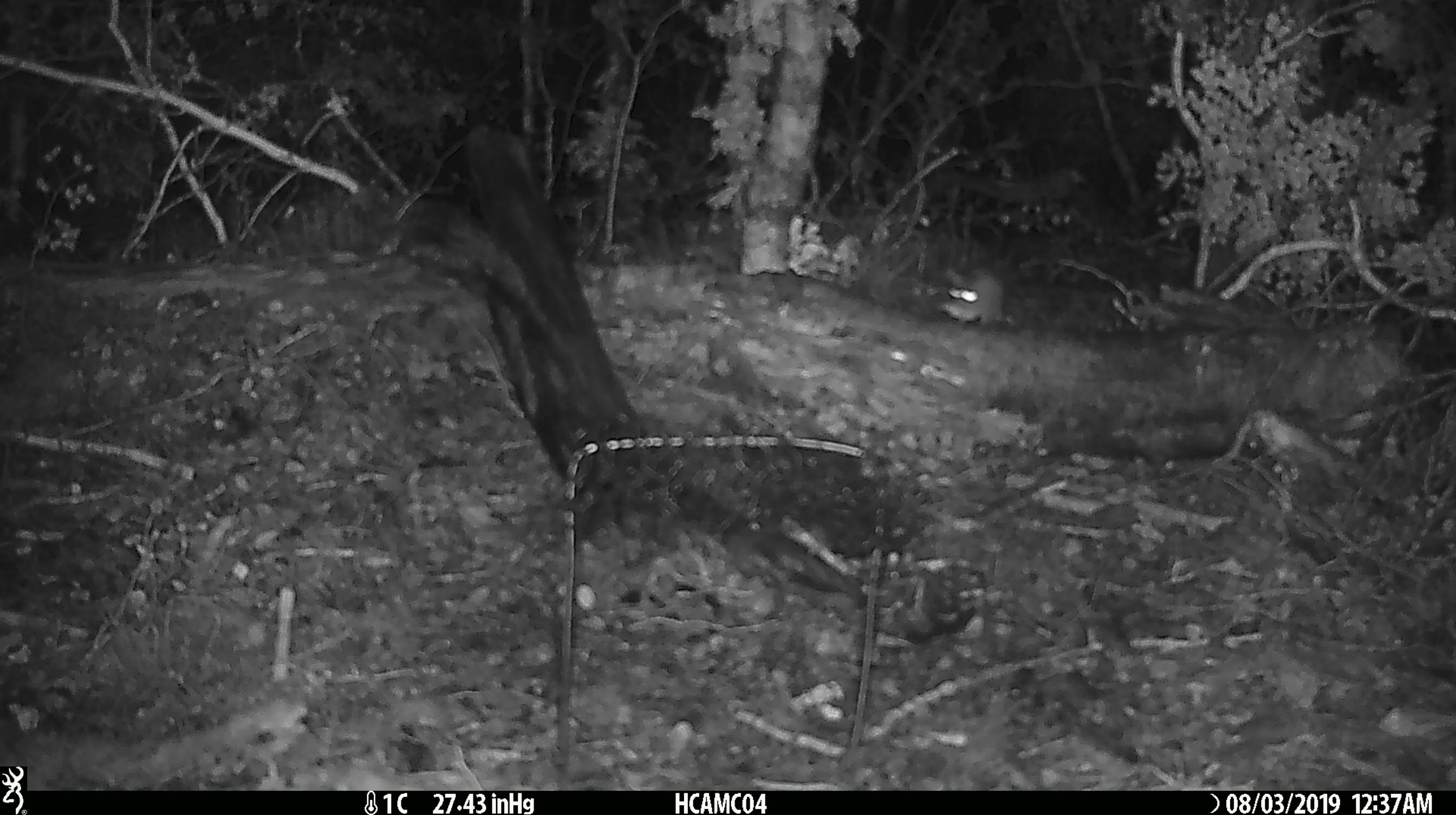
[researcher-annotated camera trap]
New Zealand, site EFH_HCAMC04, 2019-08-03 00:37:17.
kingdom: Animalia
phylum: Chordata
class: Mammalia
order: Rodentia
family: Muridae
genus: Mus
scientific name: Mus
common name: mouse